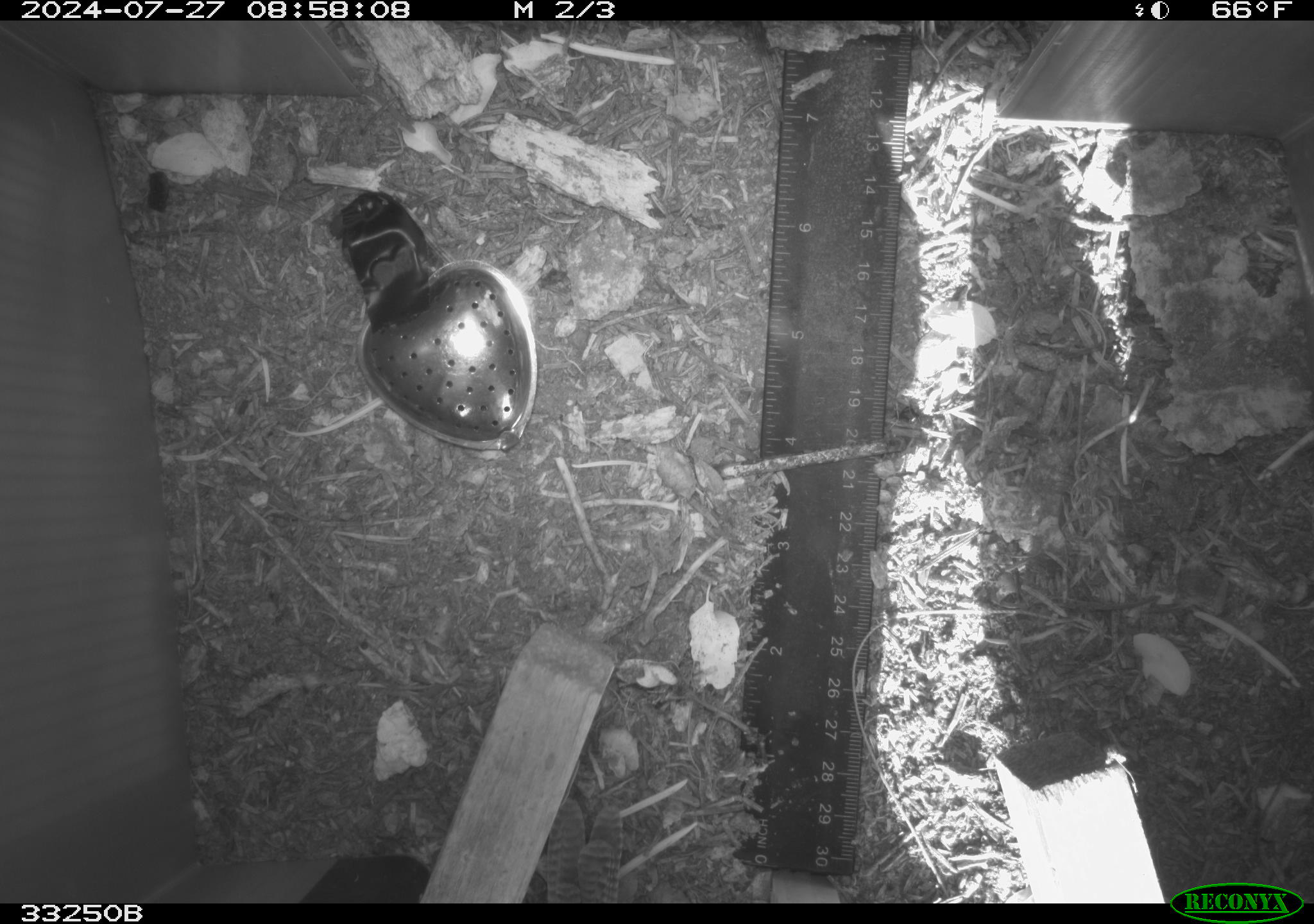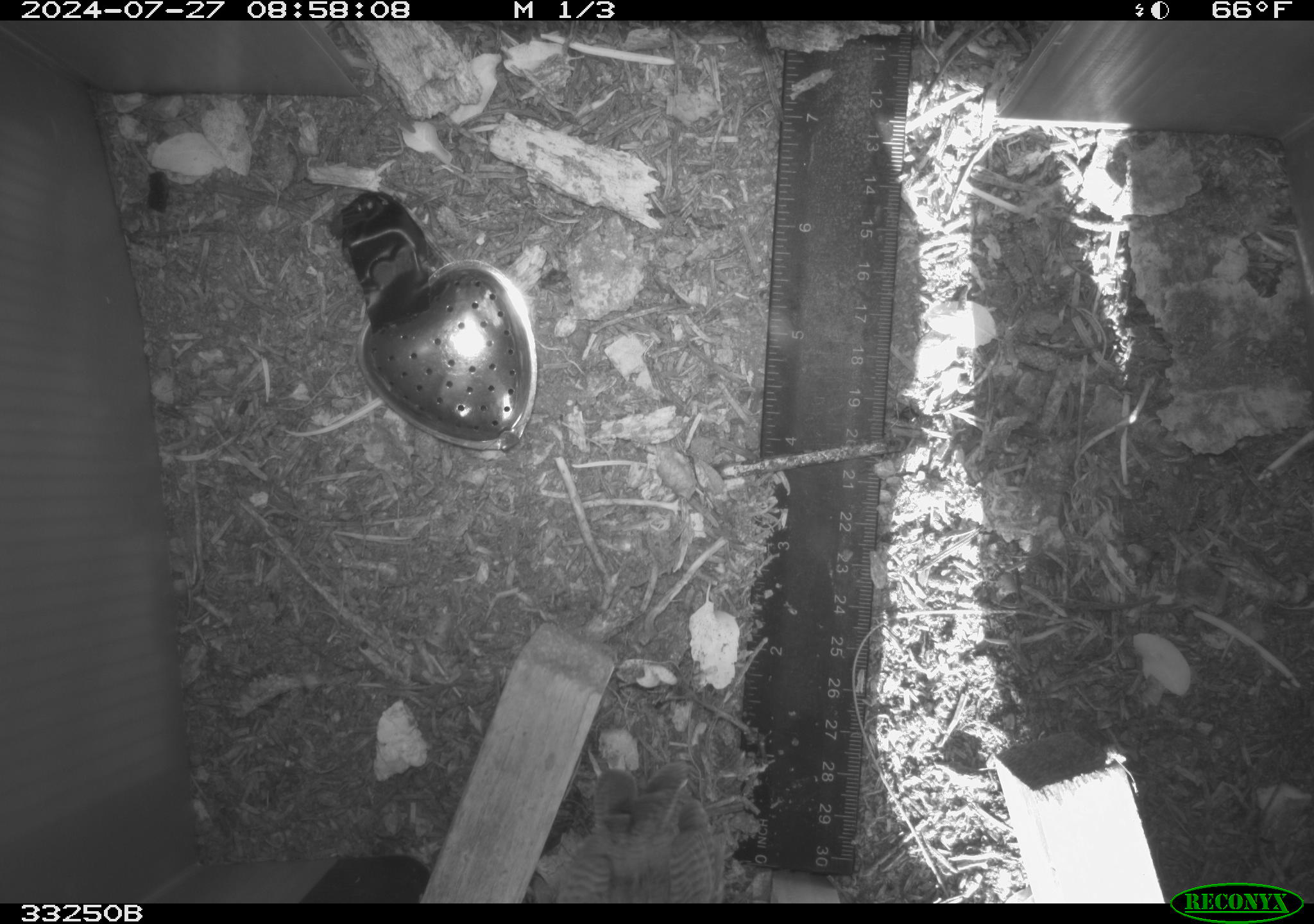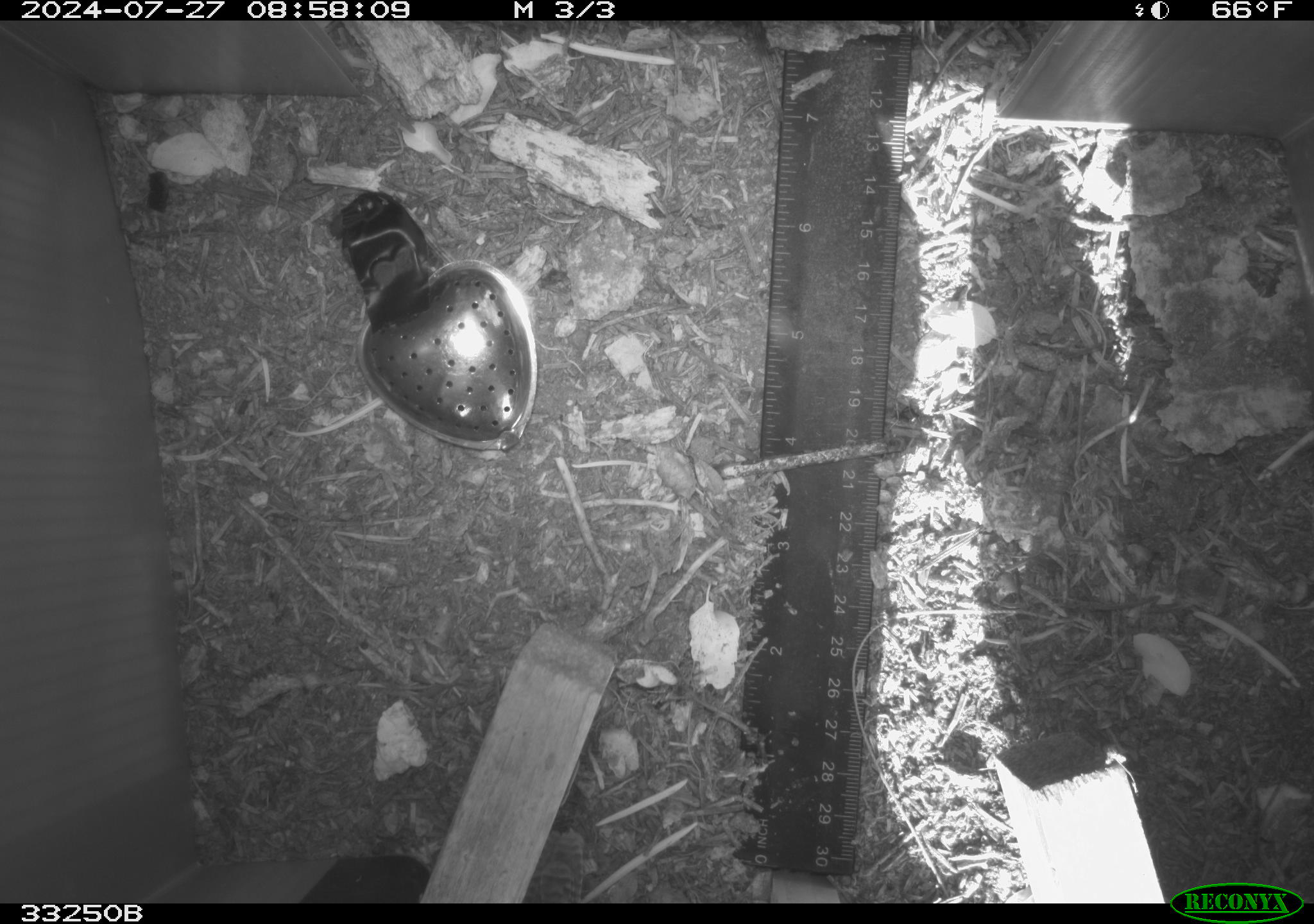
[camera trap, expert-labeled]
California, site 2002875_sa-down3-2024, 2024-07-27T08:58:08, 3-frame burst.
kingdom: Animalia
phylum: Chordata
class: Aves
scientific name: Aves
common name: bird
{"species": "bird (Aves)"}